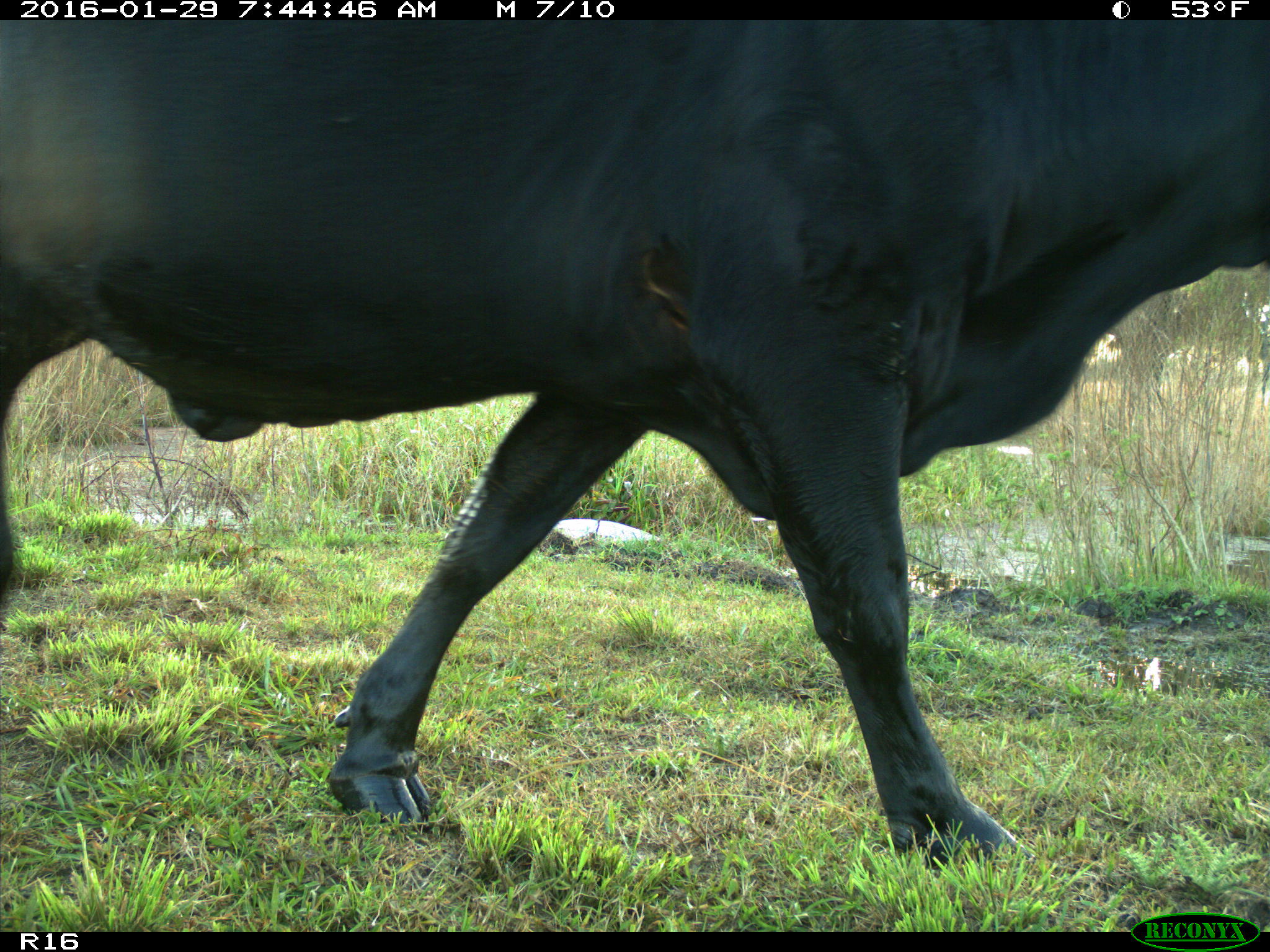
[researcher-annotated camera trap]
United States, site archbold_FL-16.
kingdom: Animalia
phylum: Chordata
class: Mammalia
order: Artiodactyla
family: Bovidae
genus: Bos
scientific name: Bos taurus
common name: domestic cow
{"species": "Bos taurus (domestic cow)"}